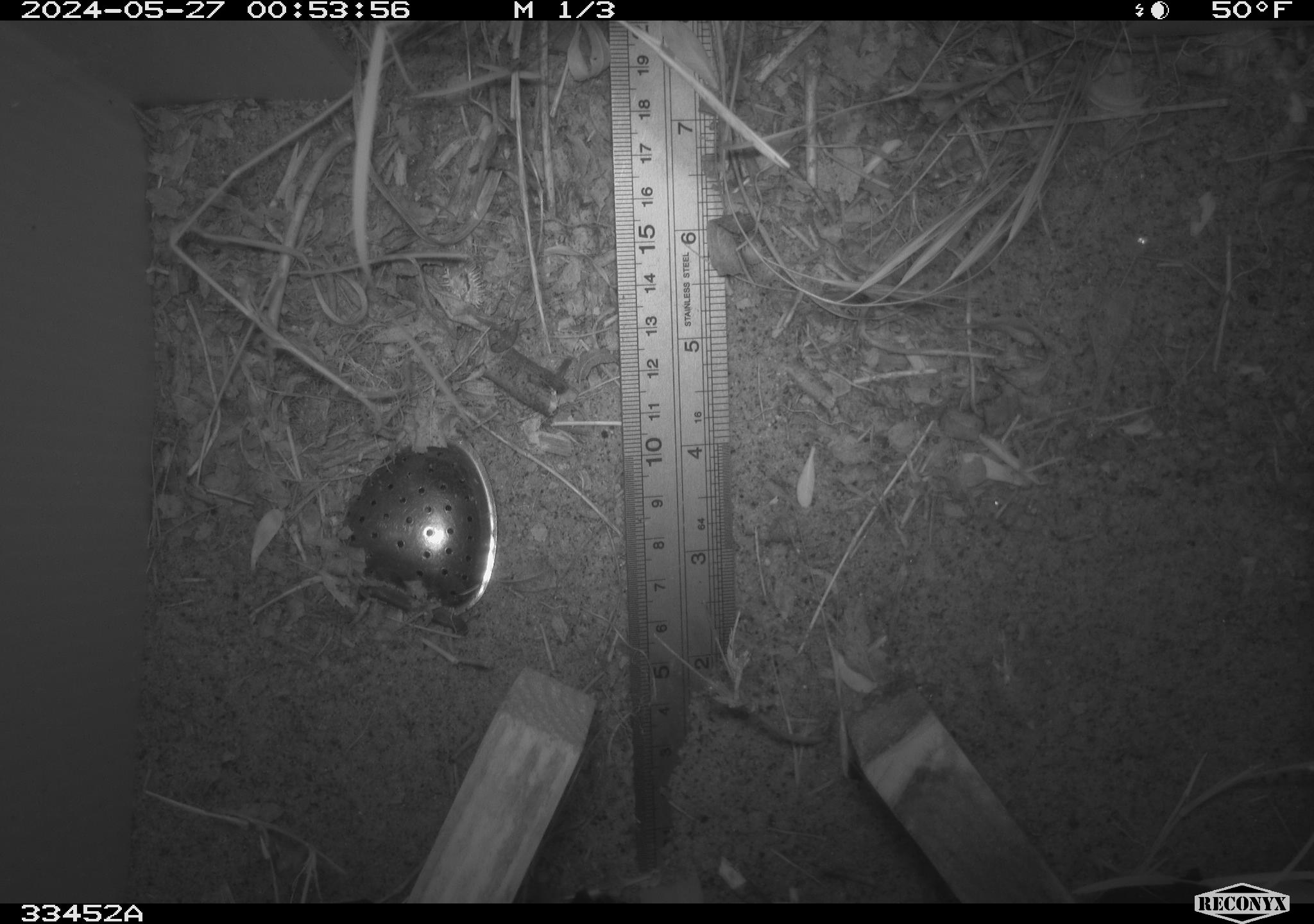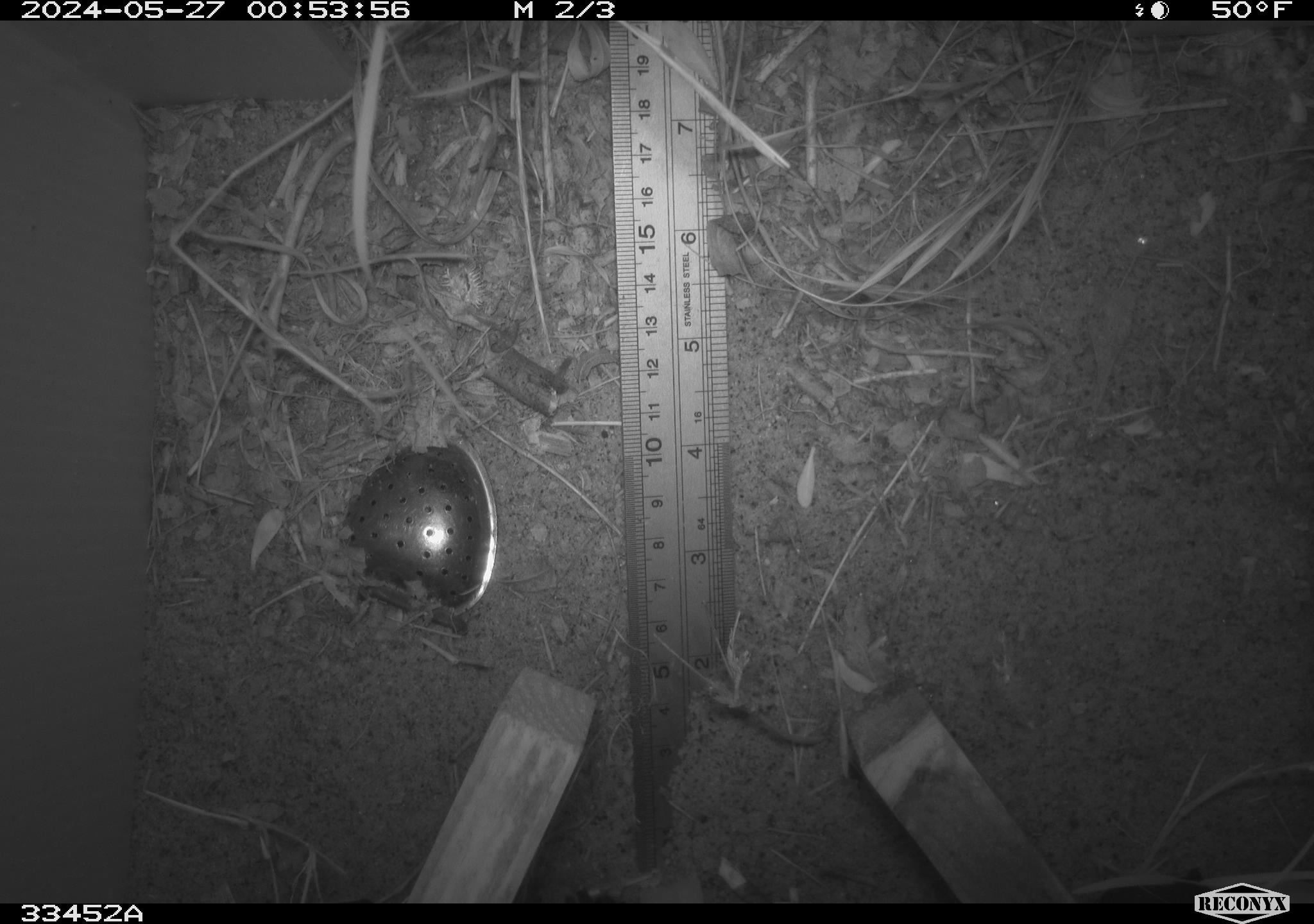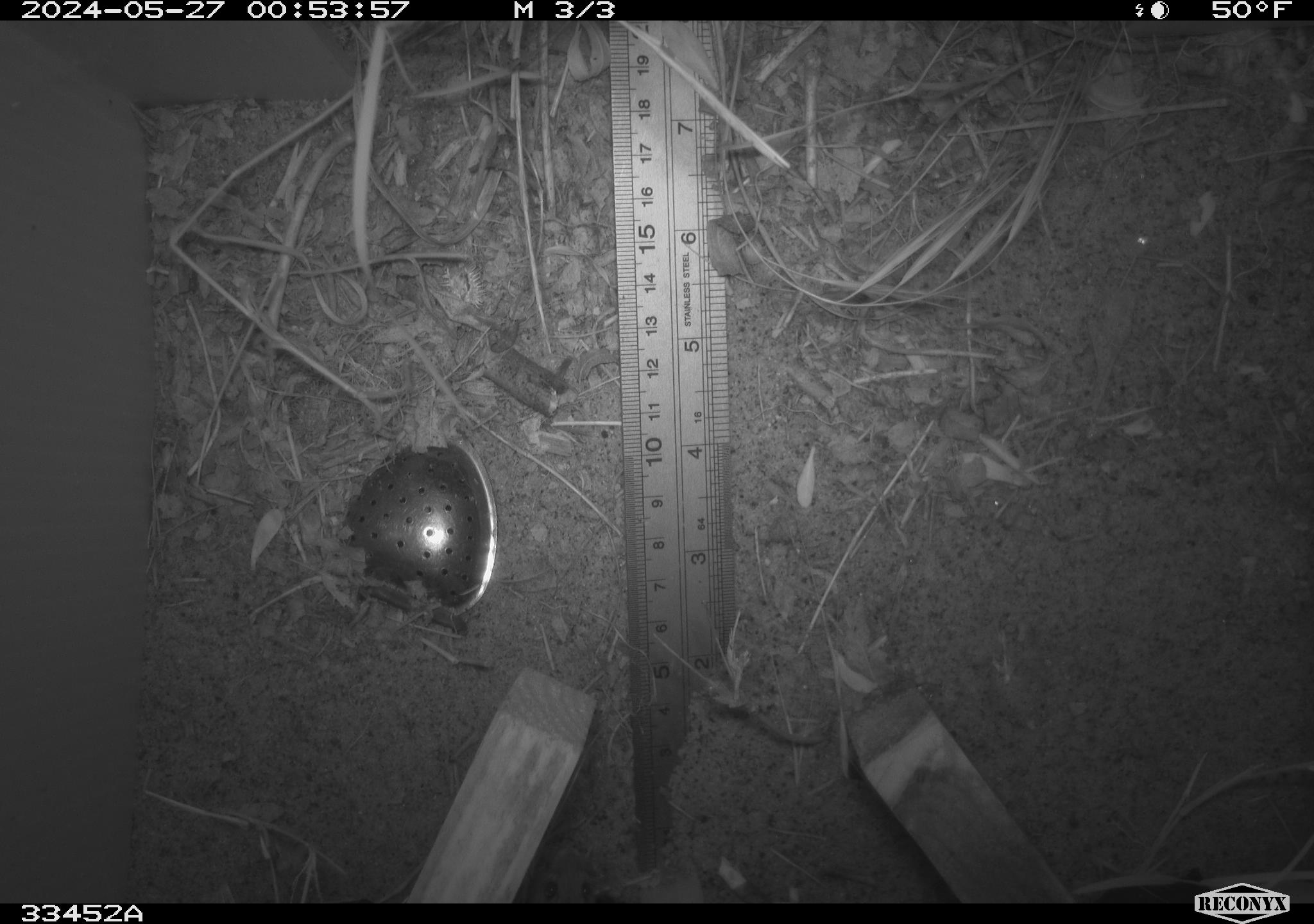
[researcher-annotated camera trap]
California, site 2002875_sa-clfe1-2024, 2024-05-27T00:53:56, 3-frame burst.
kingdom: Animalia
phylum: Chordata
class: Mammalia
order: Rodentia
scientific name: Rodentia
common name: mouse species